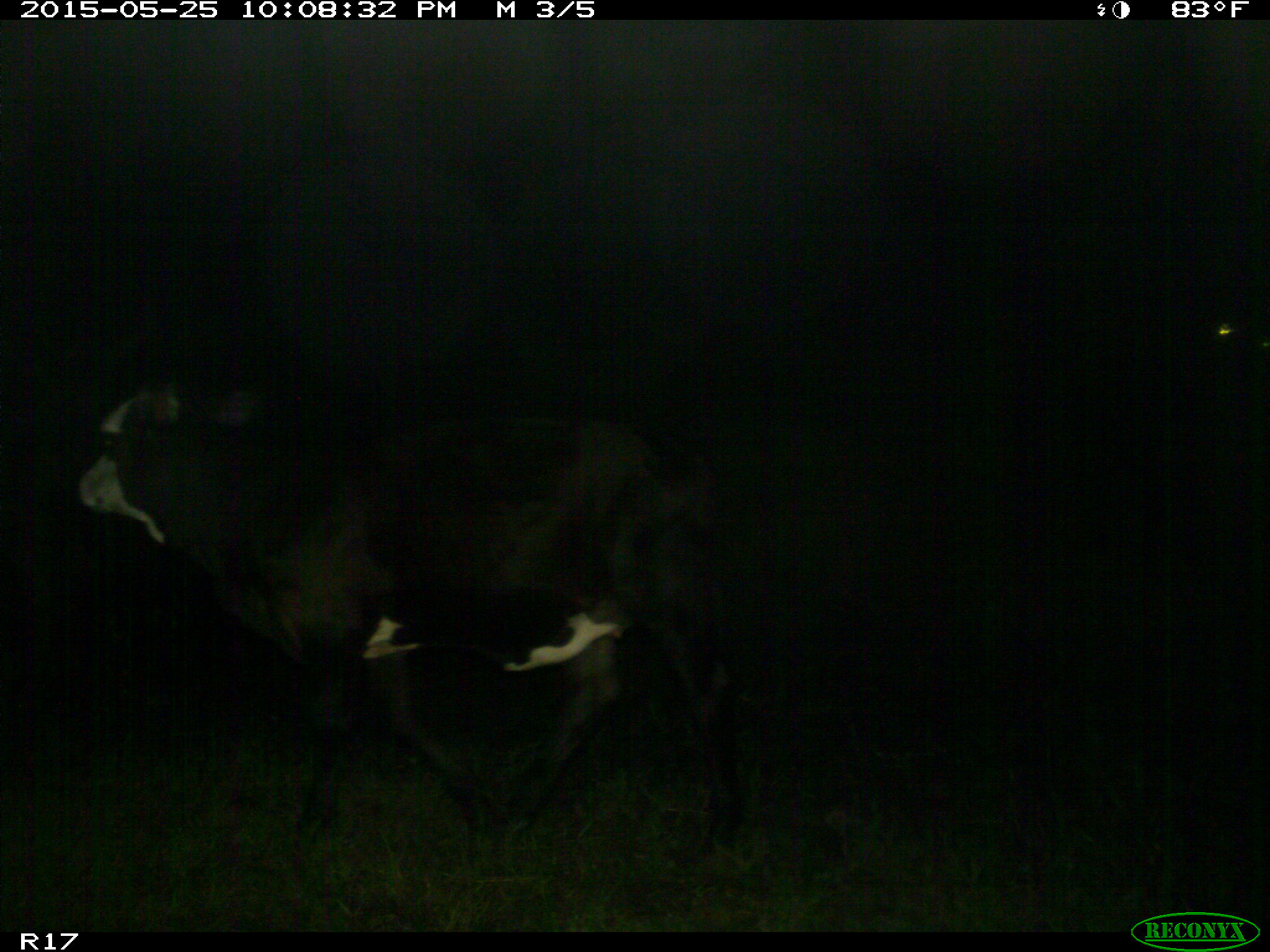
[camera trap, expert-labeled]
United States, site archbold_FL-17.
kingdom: Animalia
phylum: Chordata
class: Mammalia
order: Artiodactyla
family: Bovidae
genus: Bos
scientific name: Bos taurus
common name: domestic cow